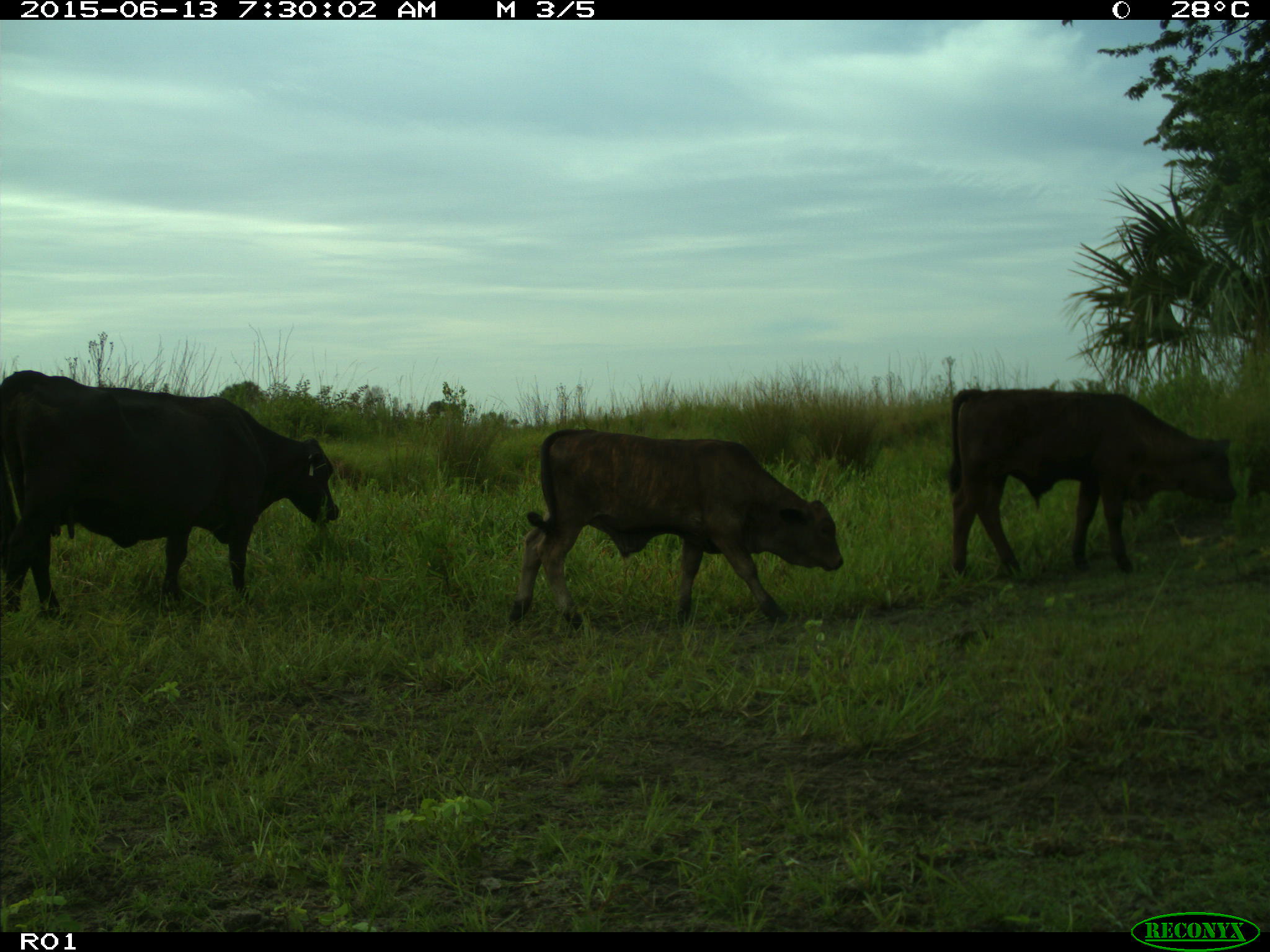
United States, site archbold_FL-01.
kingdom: Animalia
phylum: Chordata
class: Mammalia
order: Artiodactyla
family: Bovidae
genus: Bos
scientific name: Bos taurus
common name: domestic cow